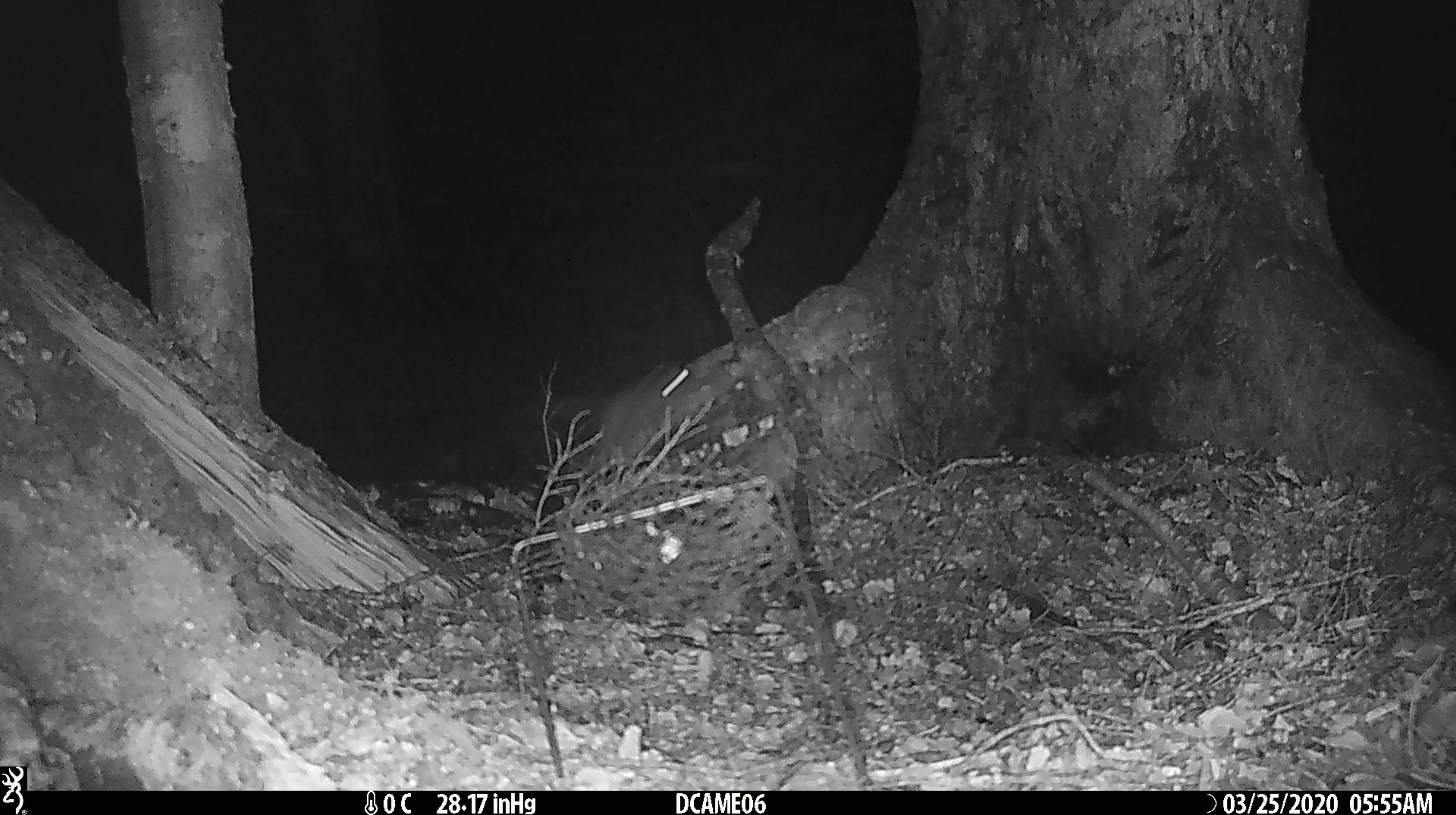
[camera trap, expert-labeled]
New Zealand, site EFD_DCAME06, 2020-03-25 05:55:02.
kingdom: Animalia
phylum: Chordata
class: Mammalia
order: Rodentia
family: Muridae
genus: Rattus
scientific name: Rattus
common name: rat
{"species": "rat (Rattus)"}